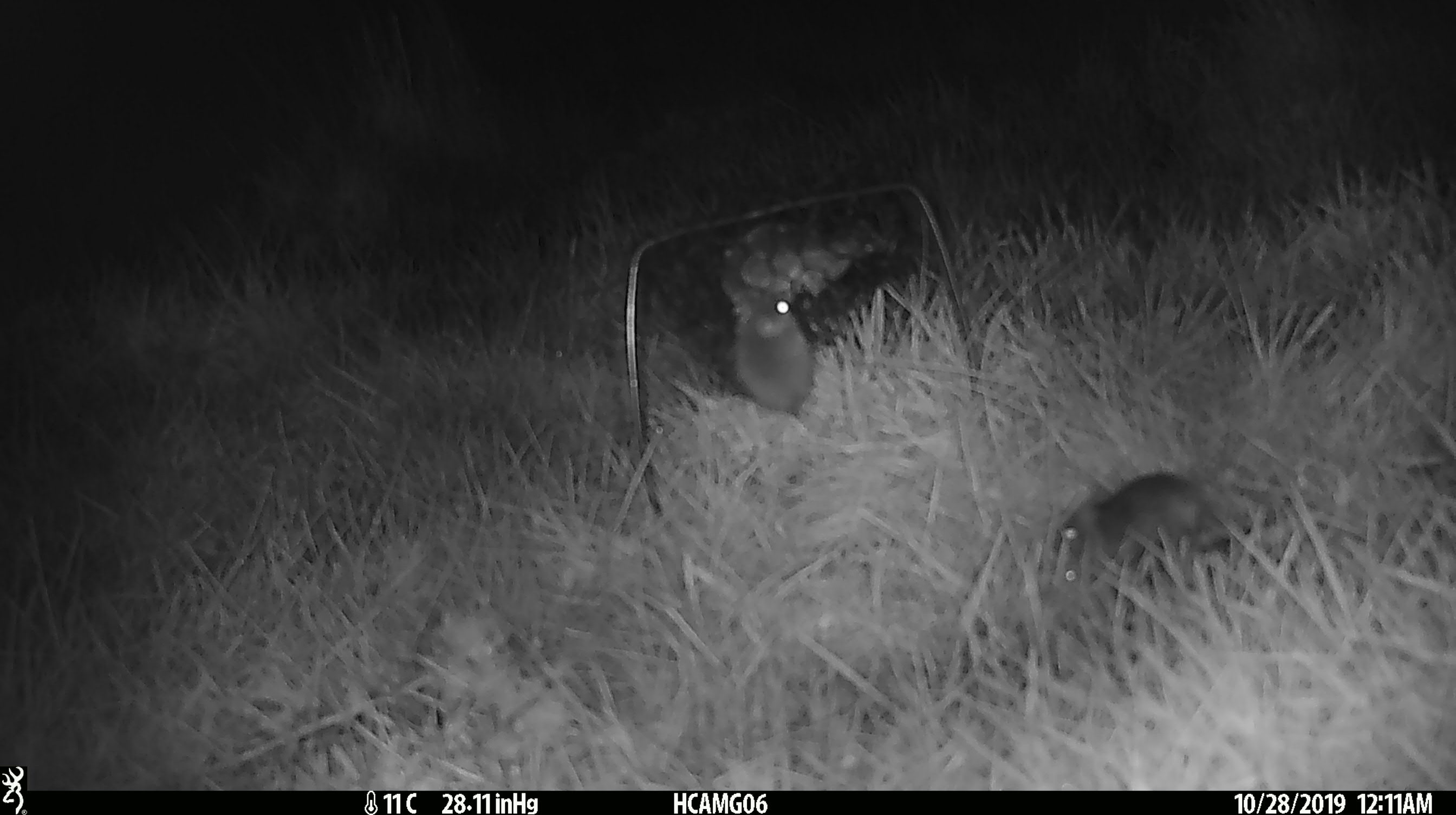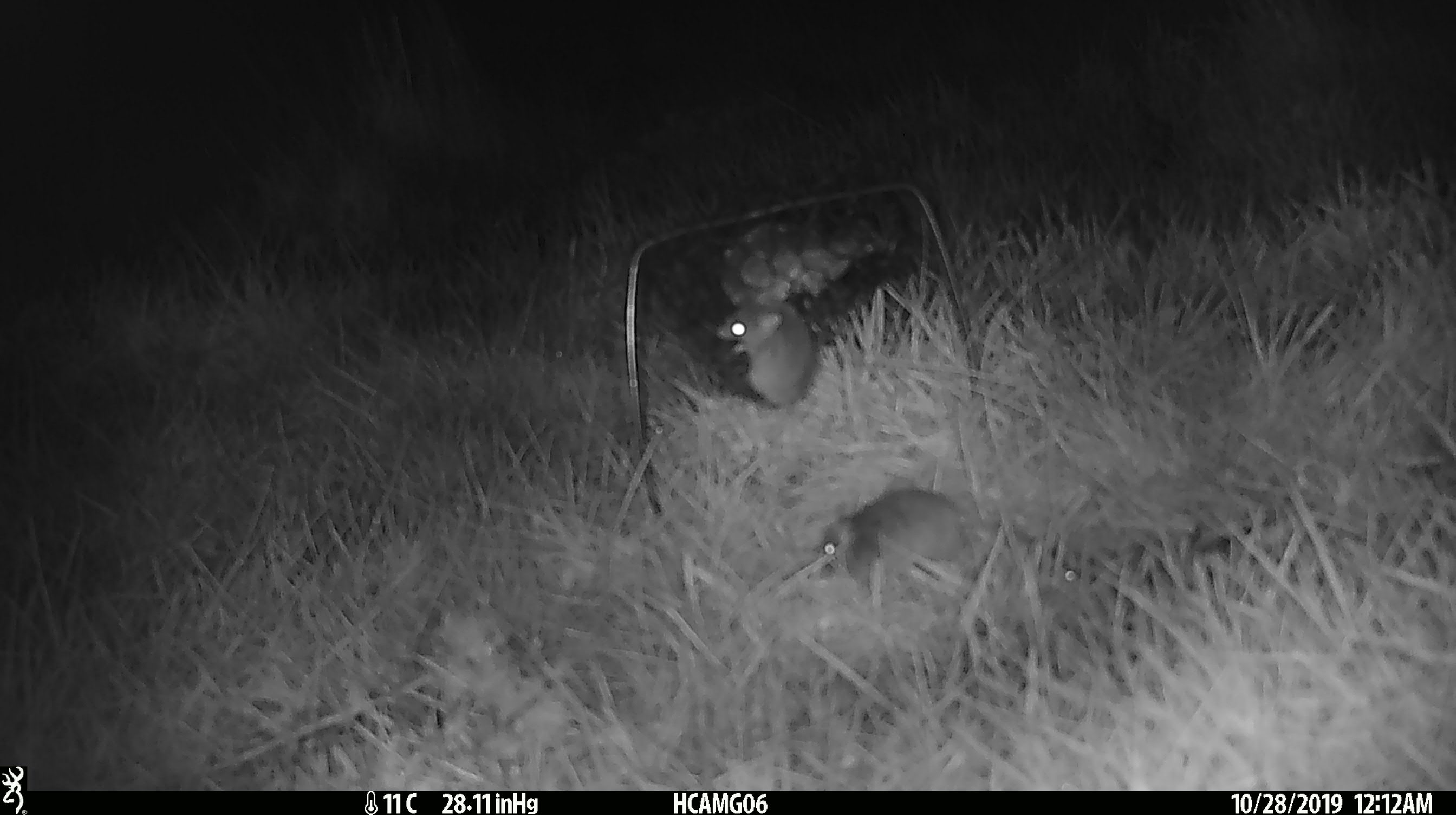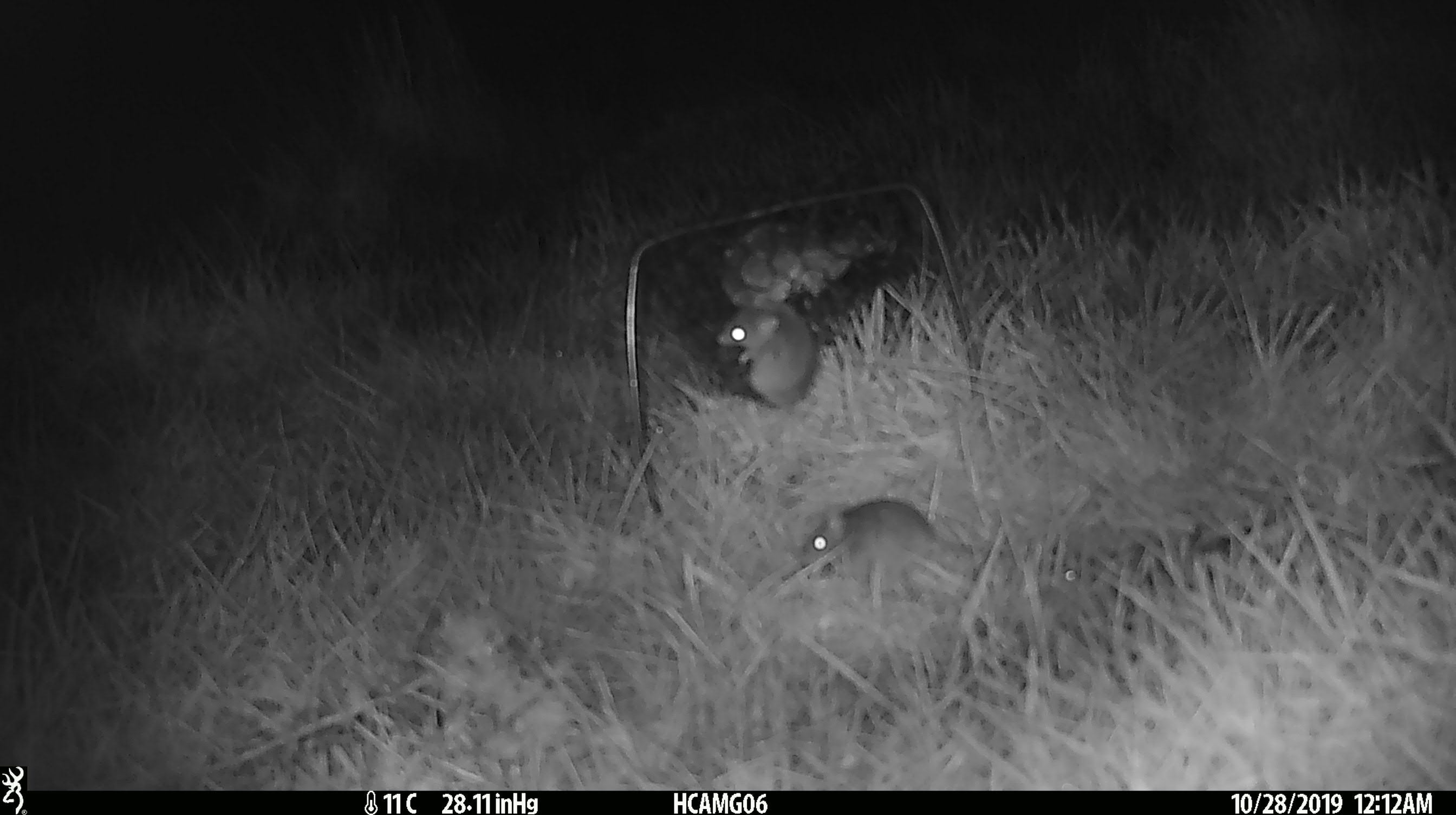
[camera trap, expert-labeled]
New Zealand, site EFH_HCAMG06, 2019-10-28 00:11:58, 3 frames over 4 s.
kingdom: Animalia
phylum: Chordata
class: Mammalia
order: Rodentia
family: Muridae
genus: Mus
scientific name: Mus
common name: mouse